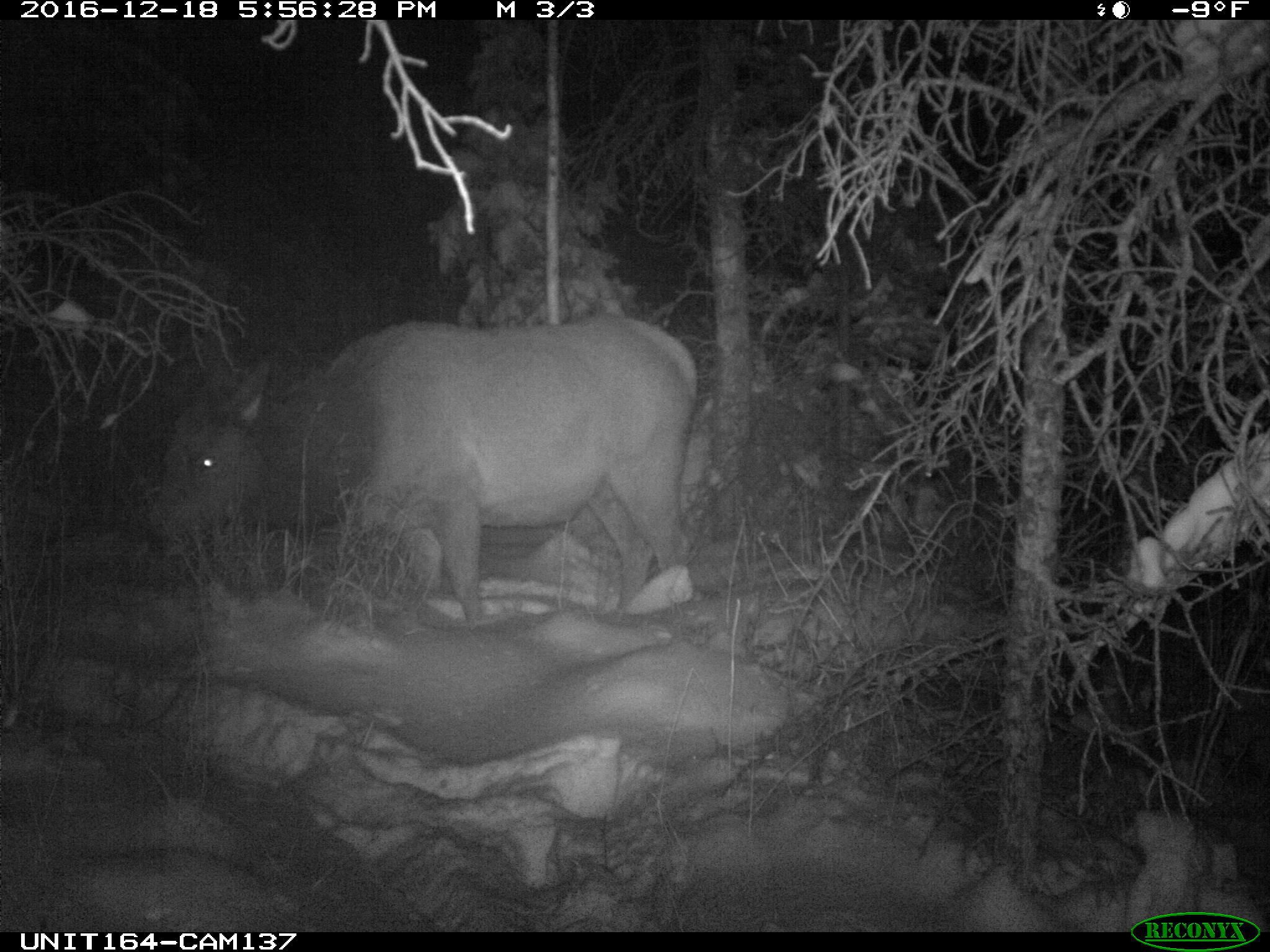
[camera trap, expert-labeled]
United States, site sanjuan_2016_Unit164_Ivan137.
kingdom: Animalia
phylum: Chordata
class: Mammalia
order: Artiodactyla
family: Cervidae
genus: Cervus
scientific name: Cervus elaphus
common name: red deer